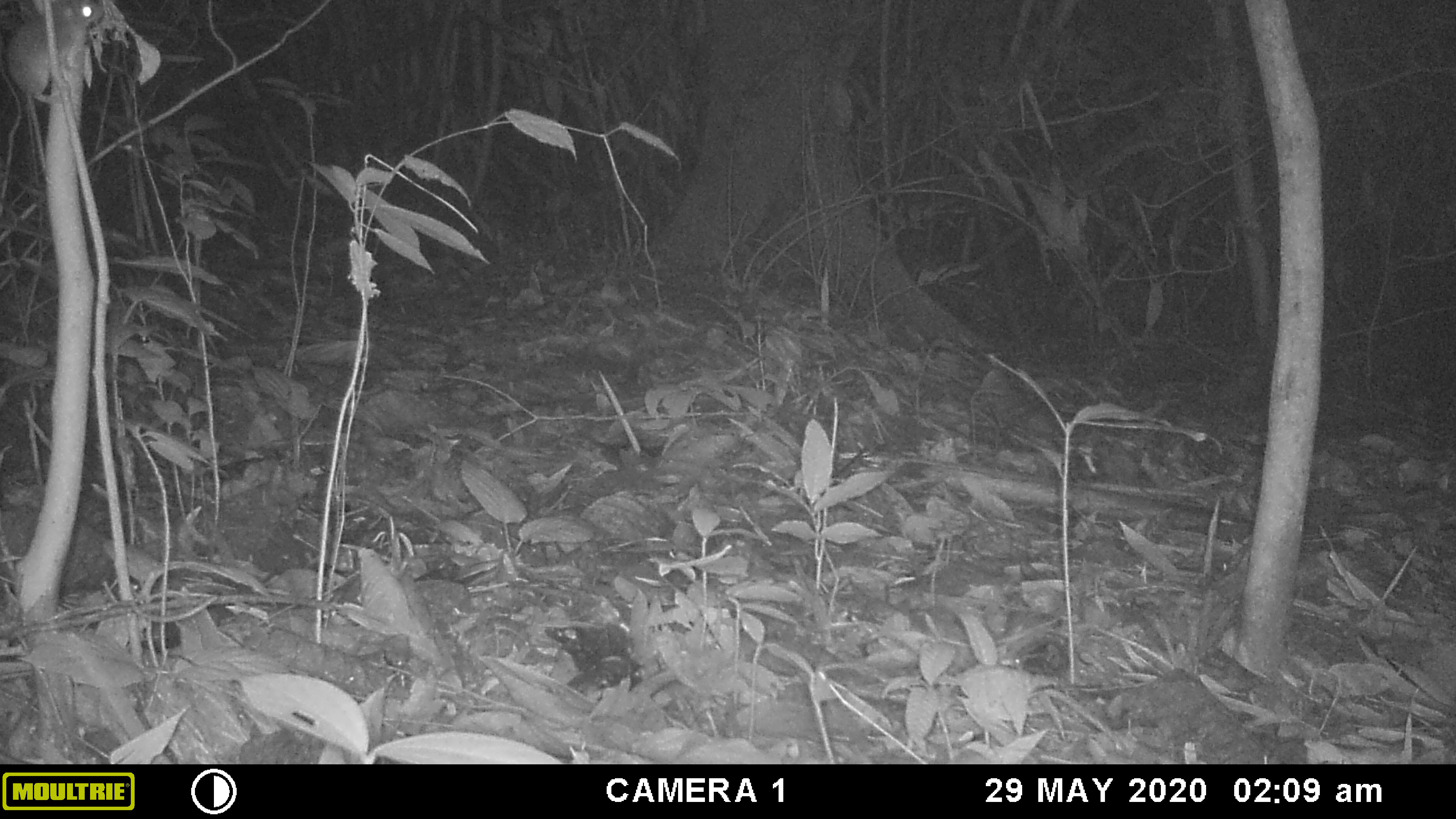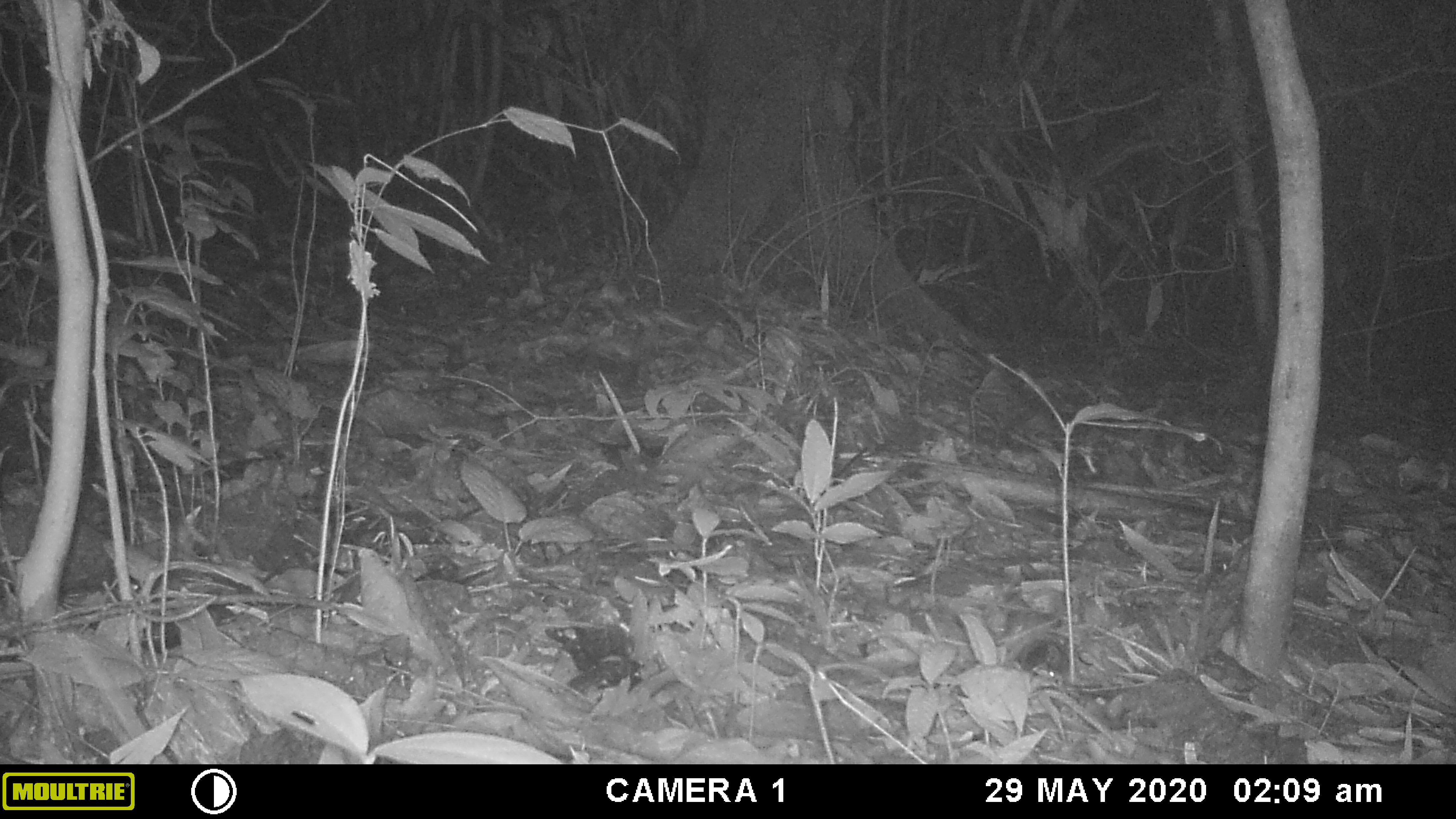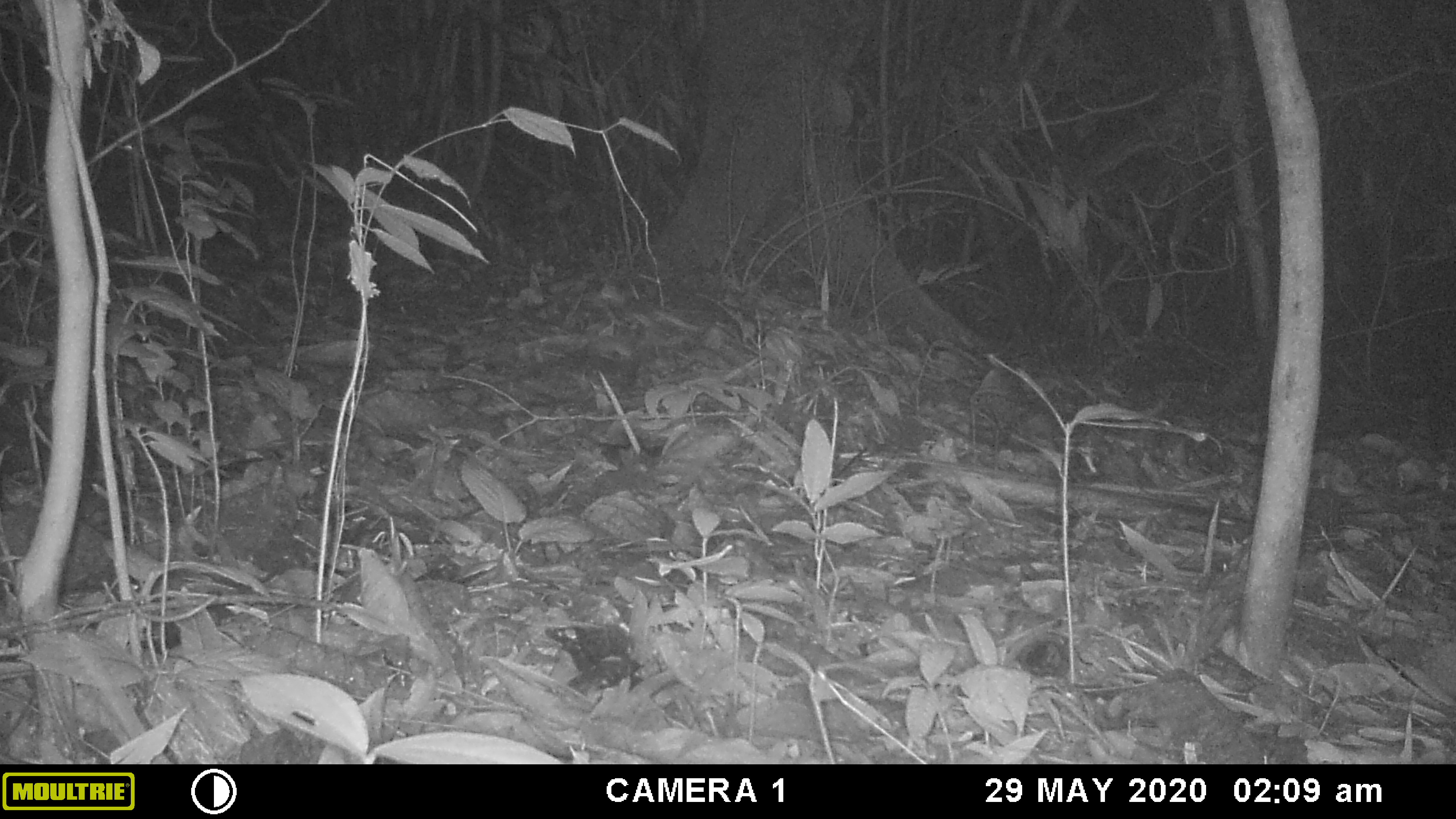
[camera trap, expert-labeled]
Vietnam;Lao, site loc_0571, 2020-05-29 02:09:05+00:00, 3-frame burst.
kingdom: Animalia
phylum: Chordata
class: Mammalia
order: Rodentia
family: Muridae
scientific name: Muridae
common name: old-world mice and rats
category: unidentified murid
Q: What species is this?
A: Unidentified murid (old-world mice and rats) (Muridae).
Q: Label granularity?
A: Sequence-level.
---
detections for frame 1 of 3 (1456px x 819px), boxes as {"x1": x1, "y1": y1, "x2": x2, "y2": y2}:
unidentified murid: {"x1": 4, "y1": 0, "x2": 104, "y2": 170}